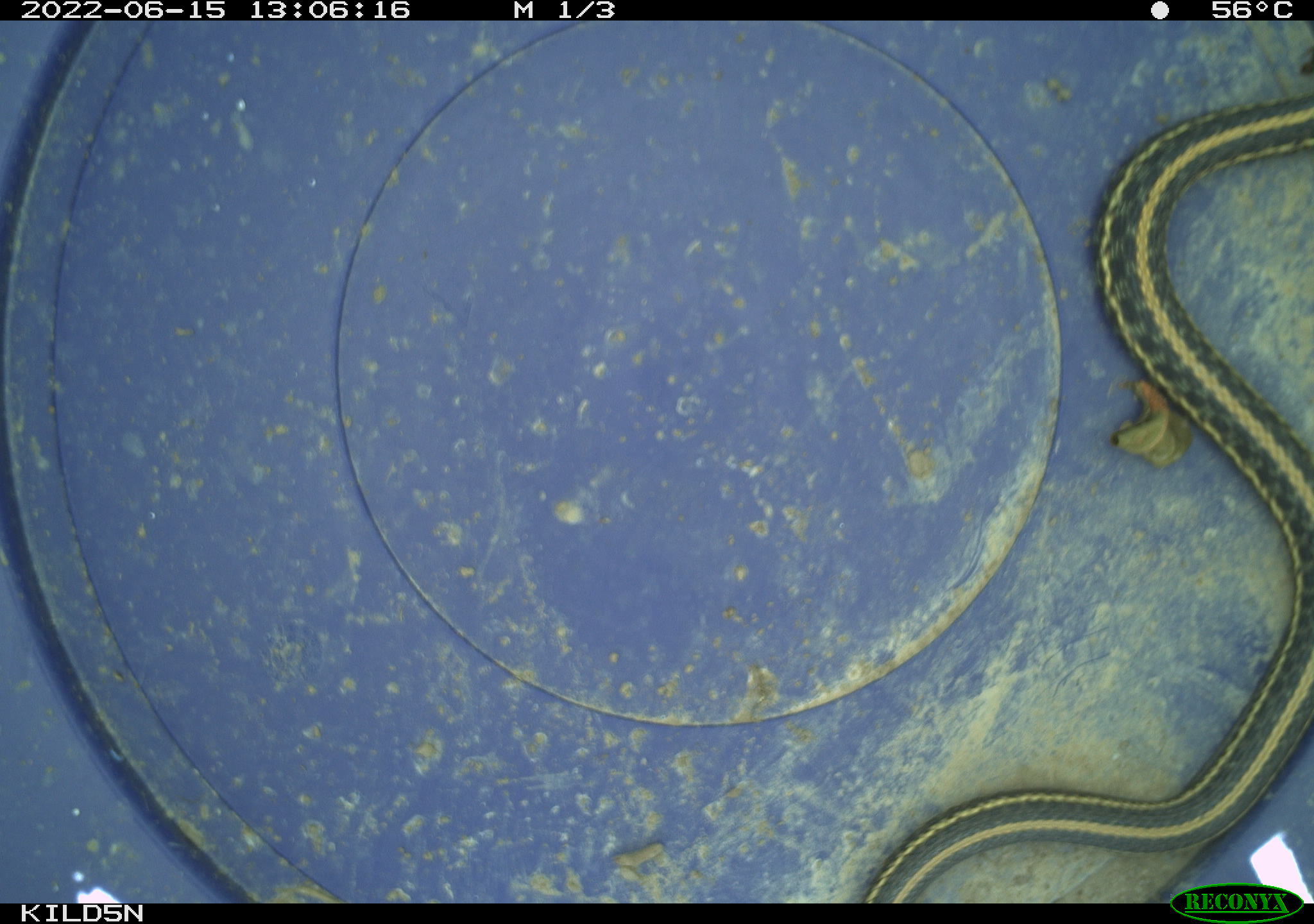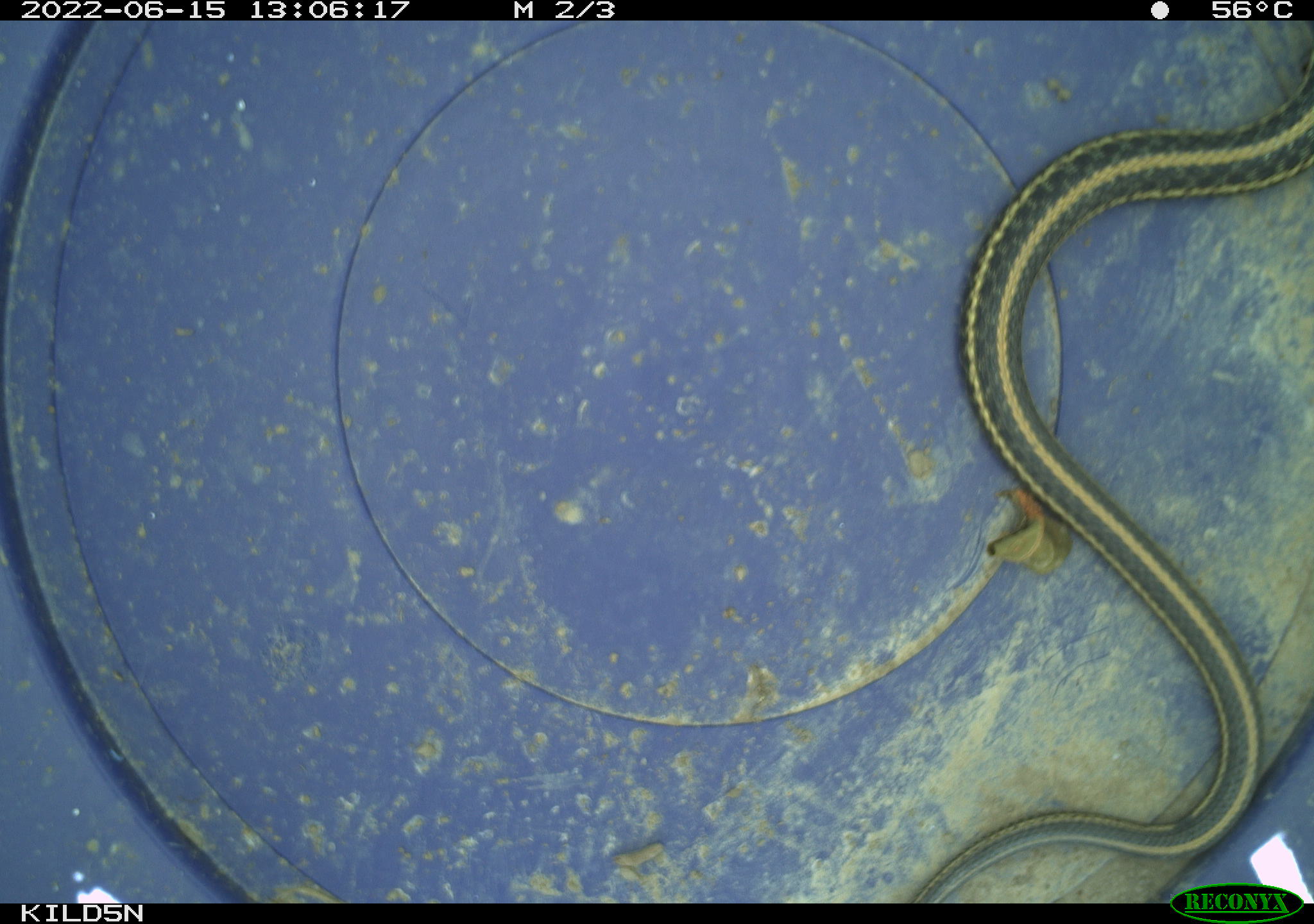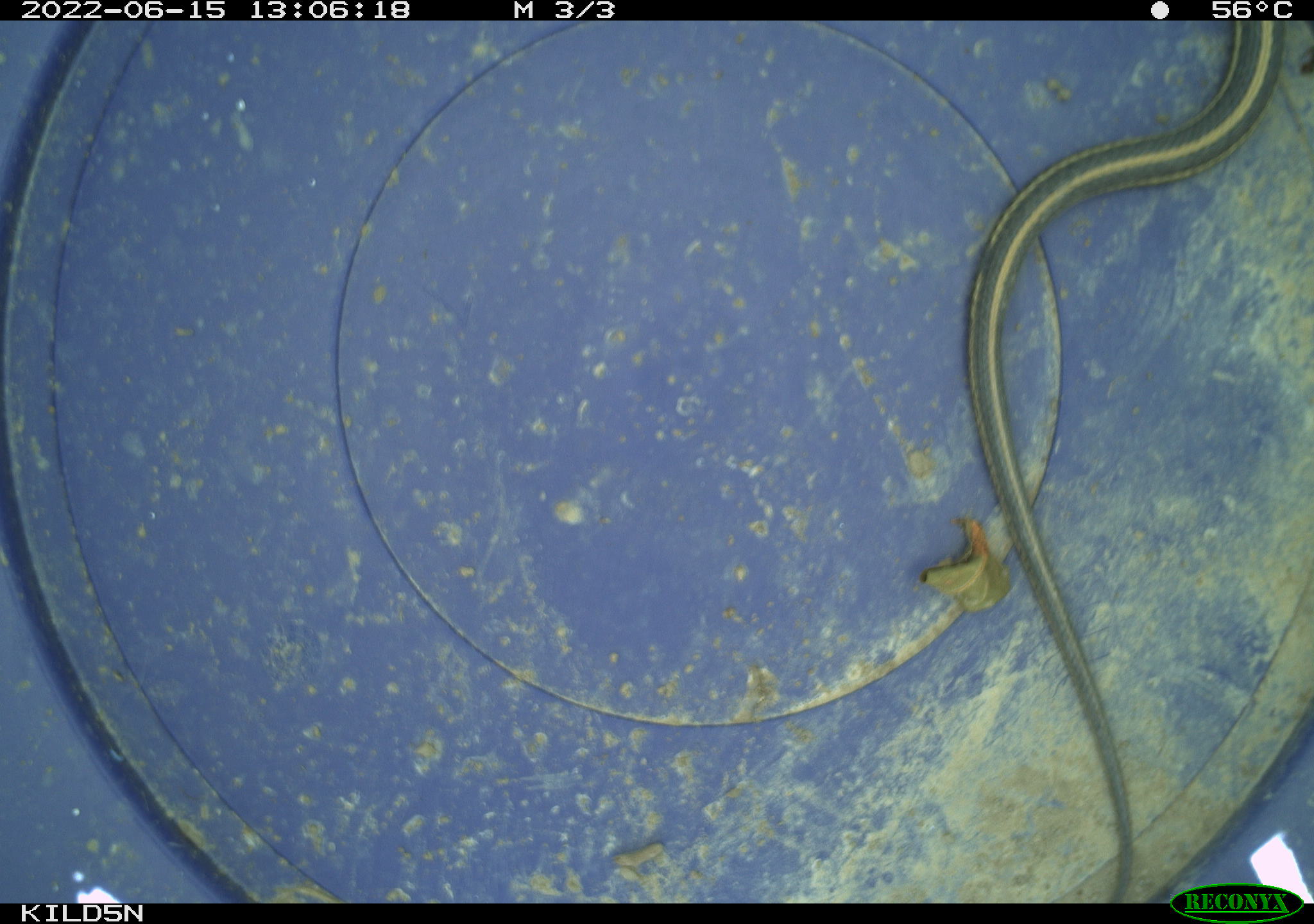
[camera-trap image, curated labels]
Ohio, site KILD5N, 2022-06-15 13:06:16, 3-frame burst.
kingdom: Animalia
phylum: Chordata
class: Reptilia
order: Squamata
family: Colubridae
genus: Thamnophis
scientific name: Thamnophis radix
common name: plains gartersnake